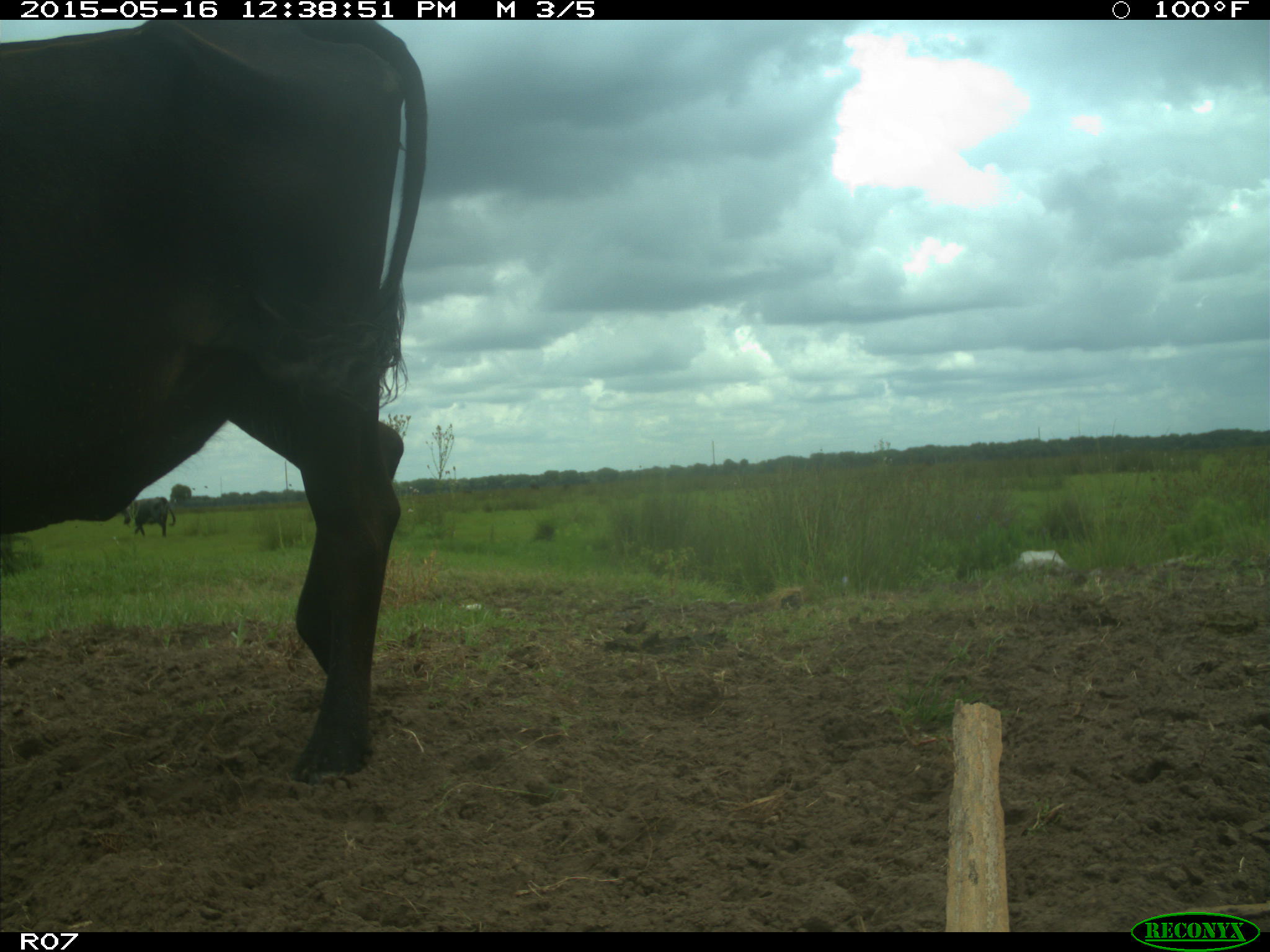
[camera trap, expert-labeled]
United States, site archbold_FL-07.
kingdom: Animalia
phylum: Chordata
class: Mammalia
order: Artiodactyla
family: Bovidae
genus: Bos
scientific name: Bos taurus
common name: domestic cow